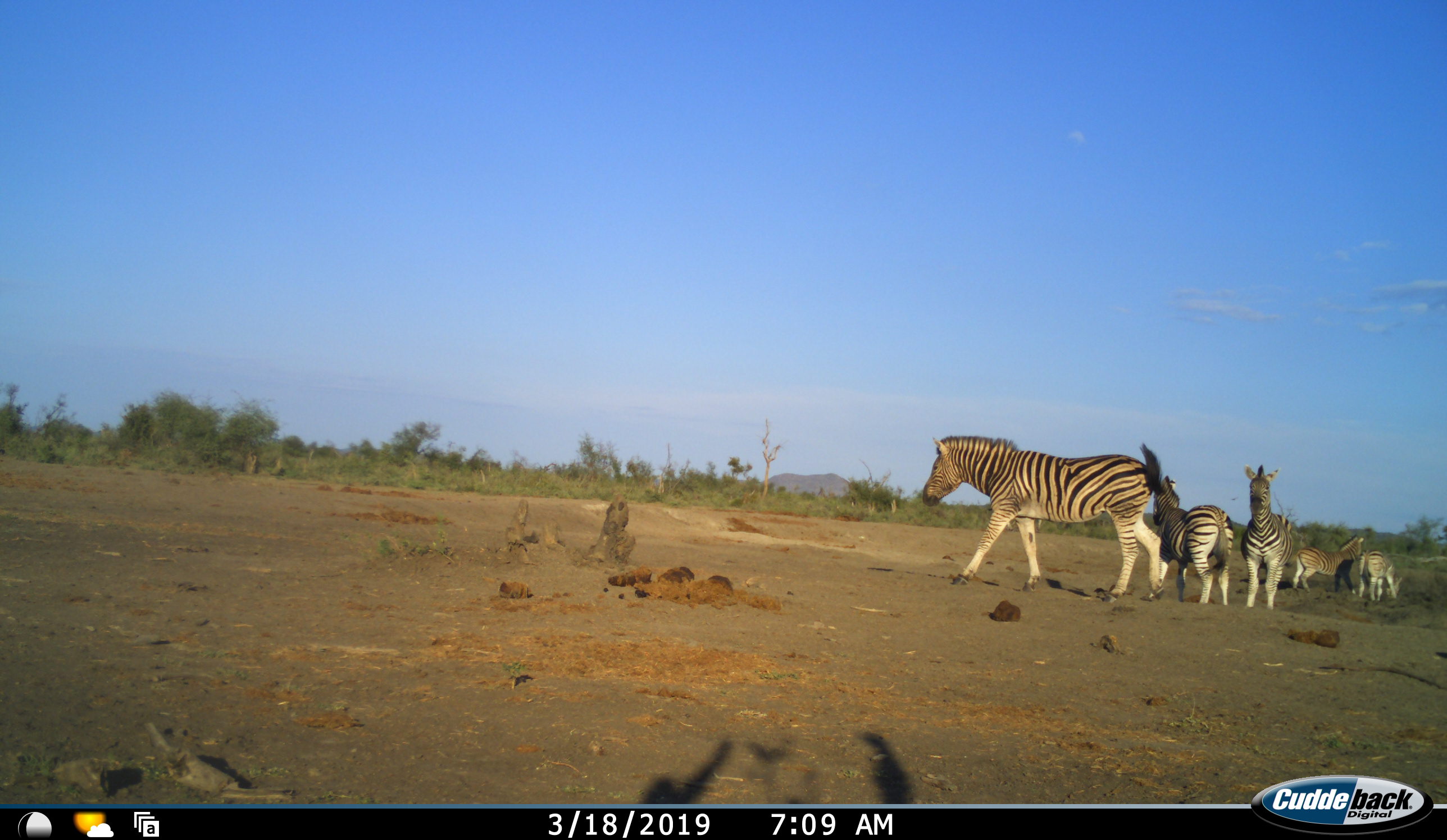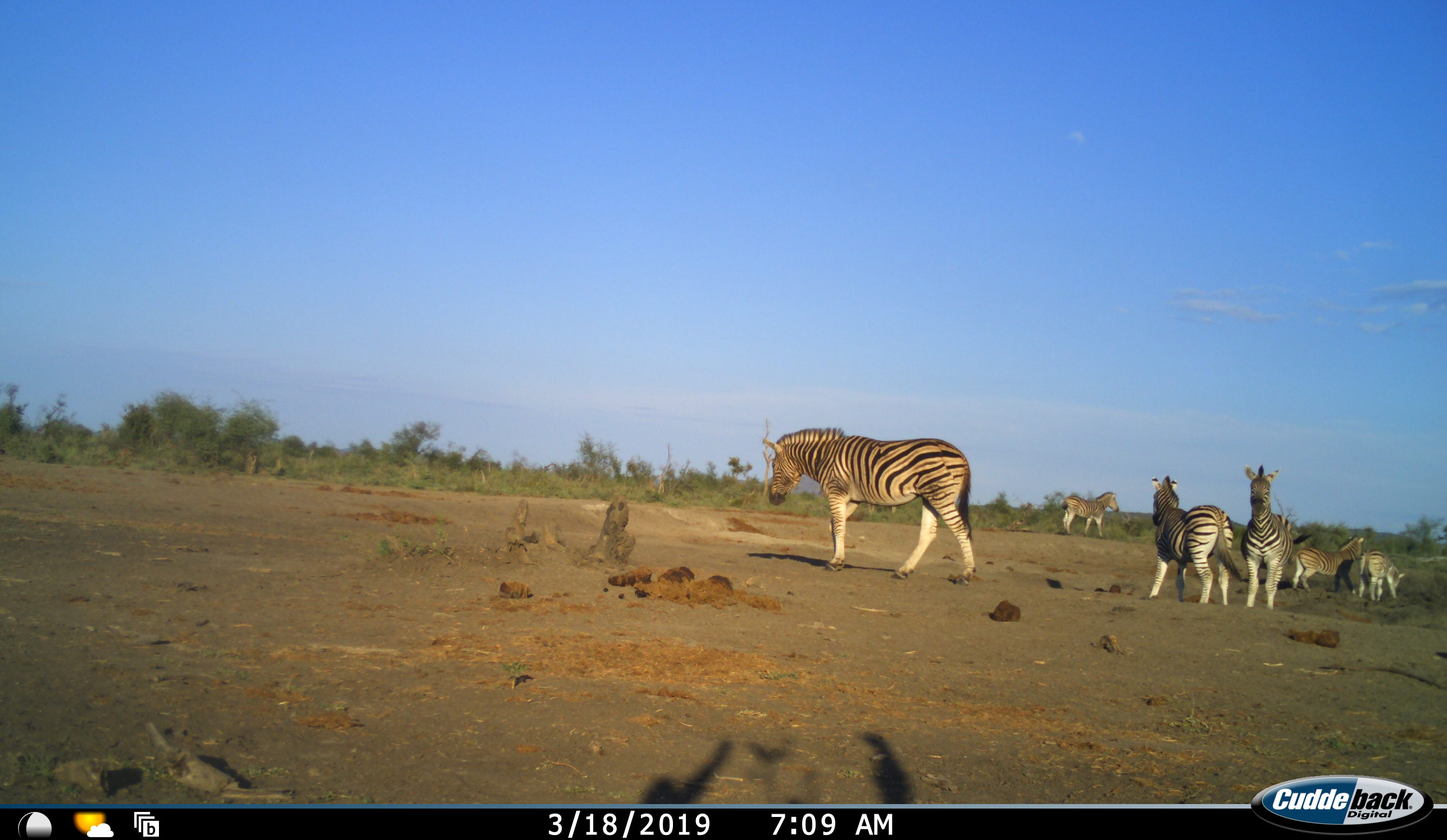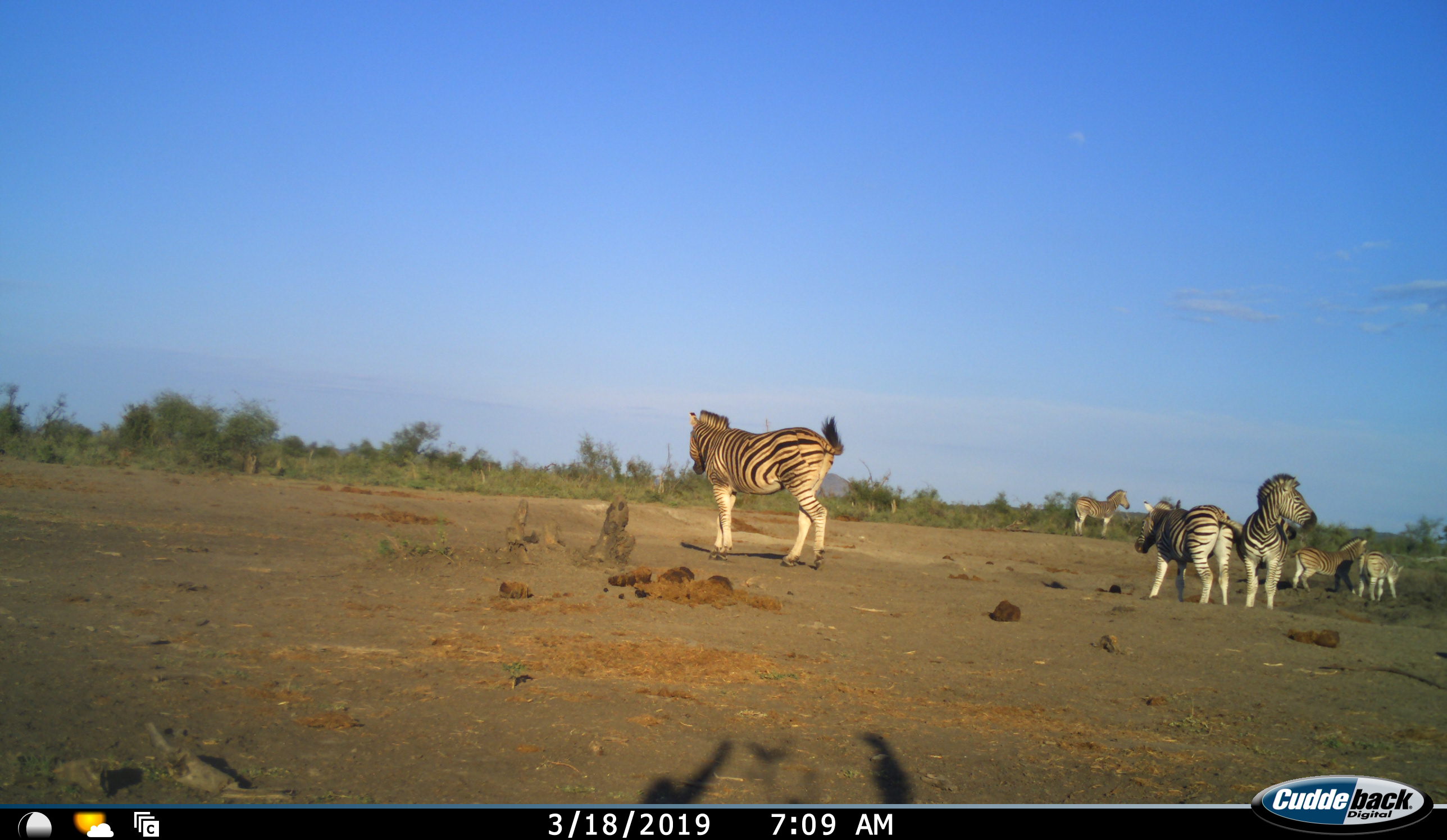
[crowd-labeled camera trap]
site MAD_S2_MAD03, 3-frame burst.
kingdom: Animalia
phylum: Chordata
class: Mammalia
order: Perissodactyla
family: Equidae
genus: Equus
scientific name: Equus quagga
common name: plains zebra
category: zebraplains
Zebraplains (plains zebra) (Equus quagga), count 6. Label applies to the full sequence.